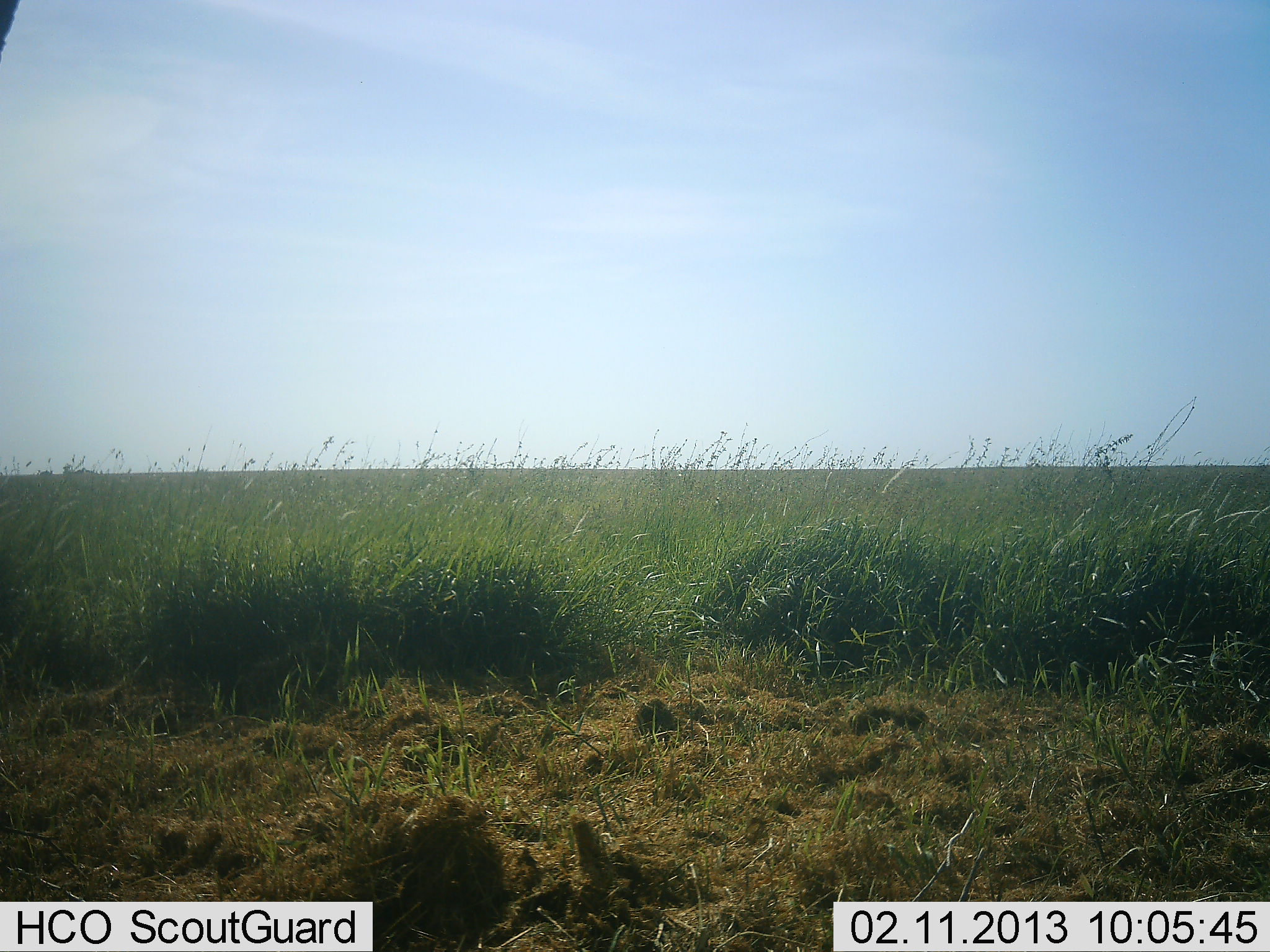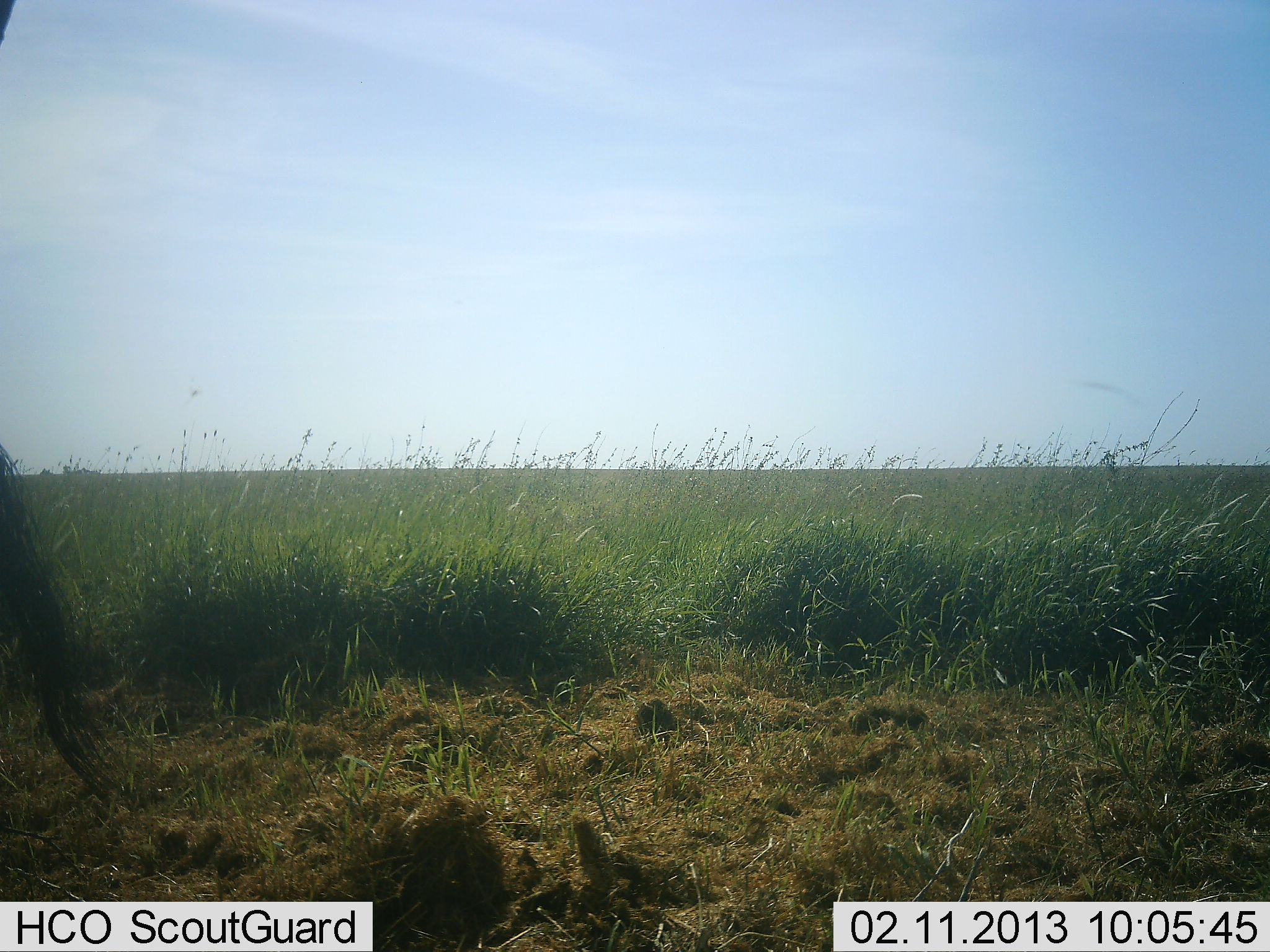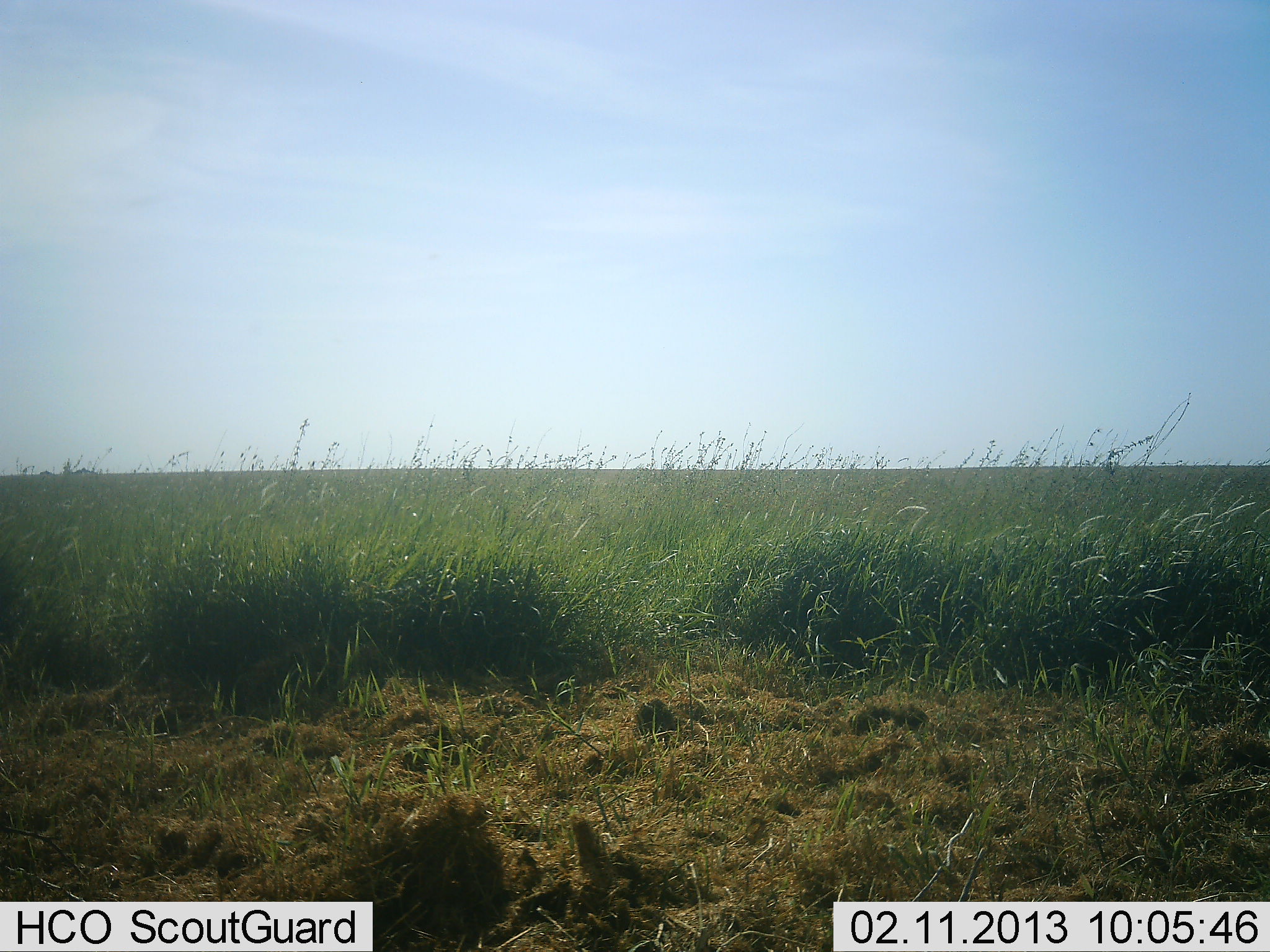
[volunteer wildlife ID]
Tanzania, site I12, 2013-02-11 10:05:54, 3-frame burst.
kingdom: Animalia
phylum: Chordata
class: Mammalia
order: Artiodactyla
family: Bovidae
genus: Connochaetes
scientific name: Connochaetes taurinus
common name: blue wildebeest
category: wildebeest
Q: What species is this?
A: Wildebeest (blue wildebeest) (Connochaetes taurinus).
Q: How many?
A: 1.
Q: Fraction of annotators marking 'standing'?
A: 73%.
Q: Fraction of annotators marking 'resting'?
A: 0%.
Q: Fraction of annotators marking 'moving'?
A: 27%.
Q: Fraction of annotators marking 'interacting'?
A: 0%.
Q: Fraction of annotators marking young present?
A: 0%.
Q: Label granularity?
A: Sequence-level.